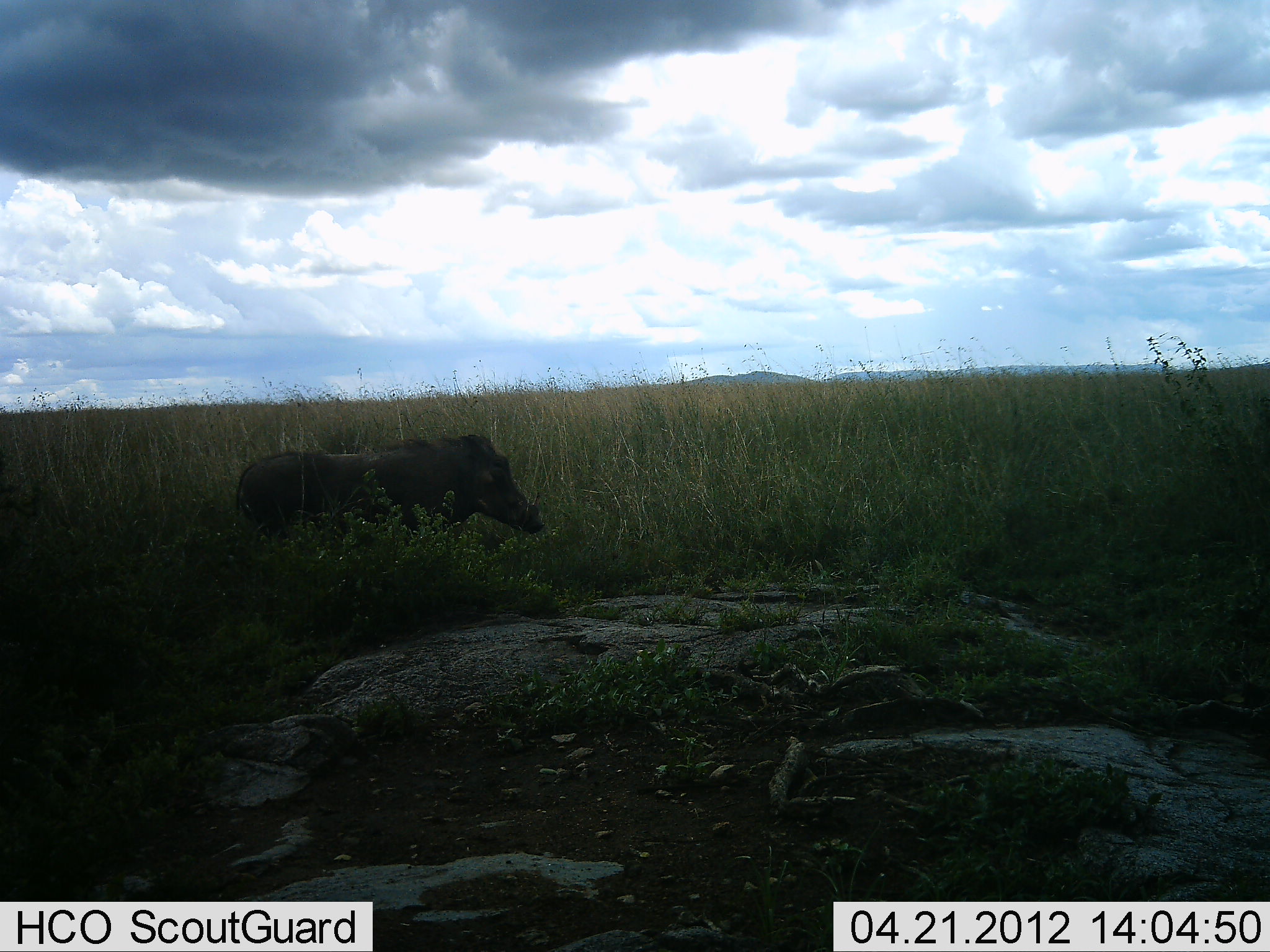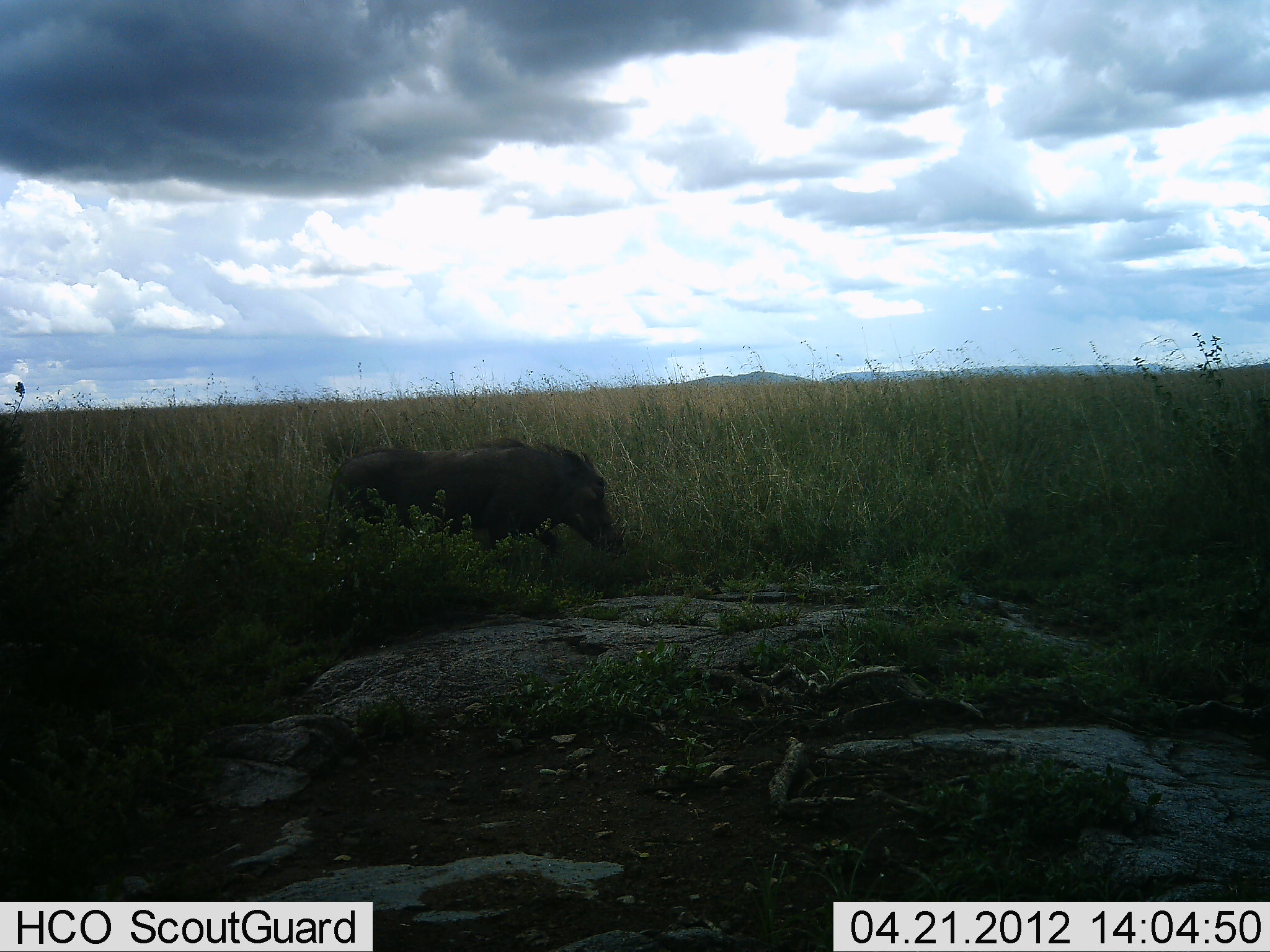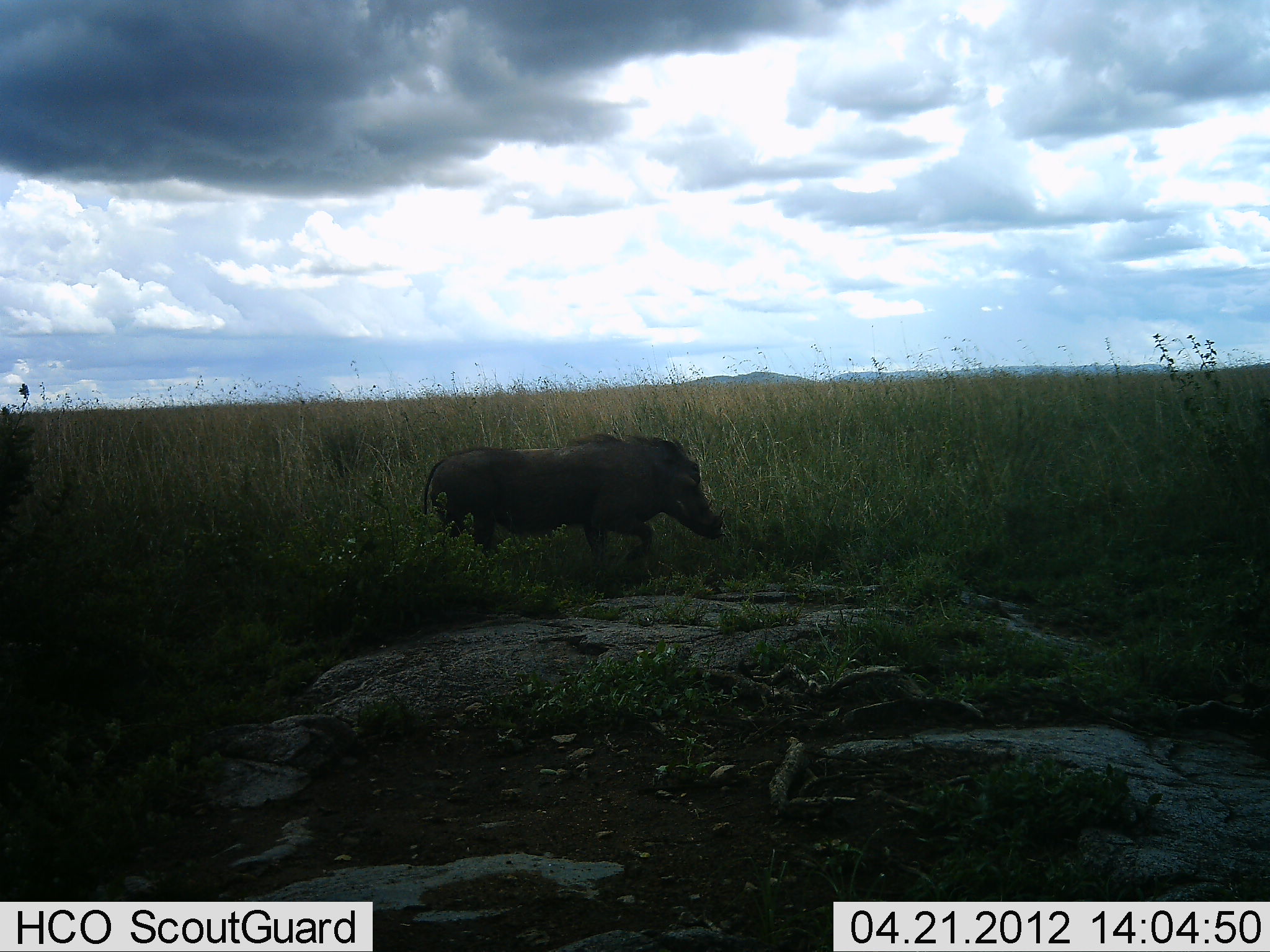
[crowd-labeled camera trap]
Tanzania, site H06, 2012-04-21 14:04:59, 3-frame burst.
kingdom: Animalia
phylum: Chordata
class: Mammalia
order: Artiodactyla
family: Suidae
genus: Phacochoerus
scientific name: Phacochoerus africanus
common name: warthog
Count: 1.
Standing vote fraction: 0%.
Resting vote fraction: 0%.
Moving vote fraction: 100%.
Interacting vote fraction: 0%.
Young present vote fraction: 0%.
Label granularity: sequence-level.